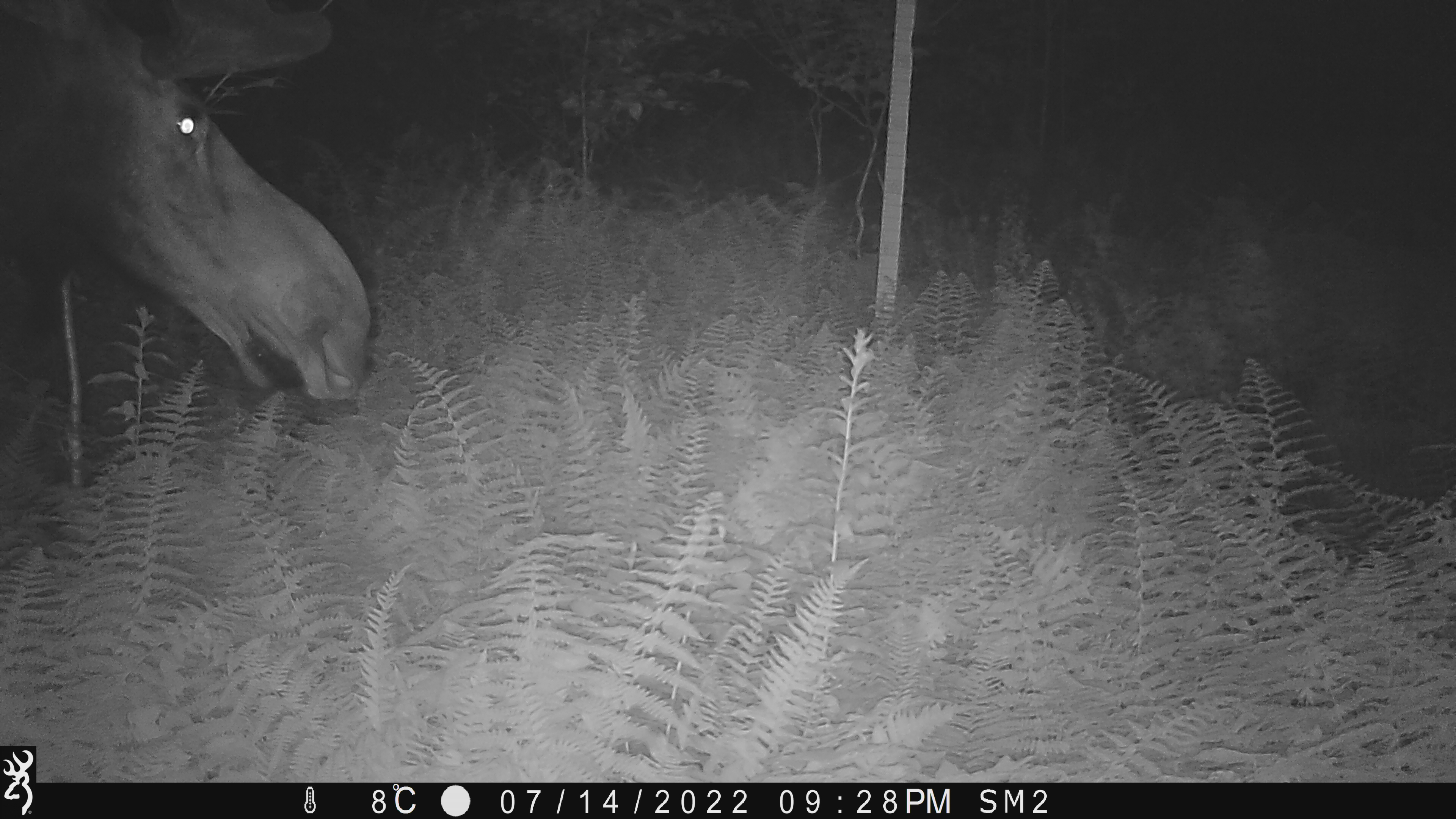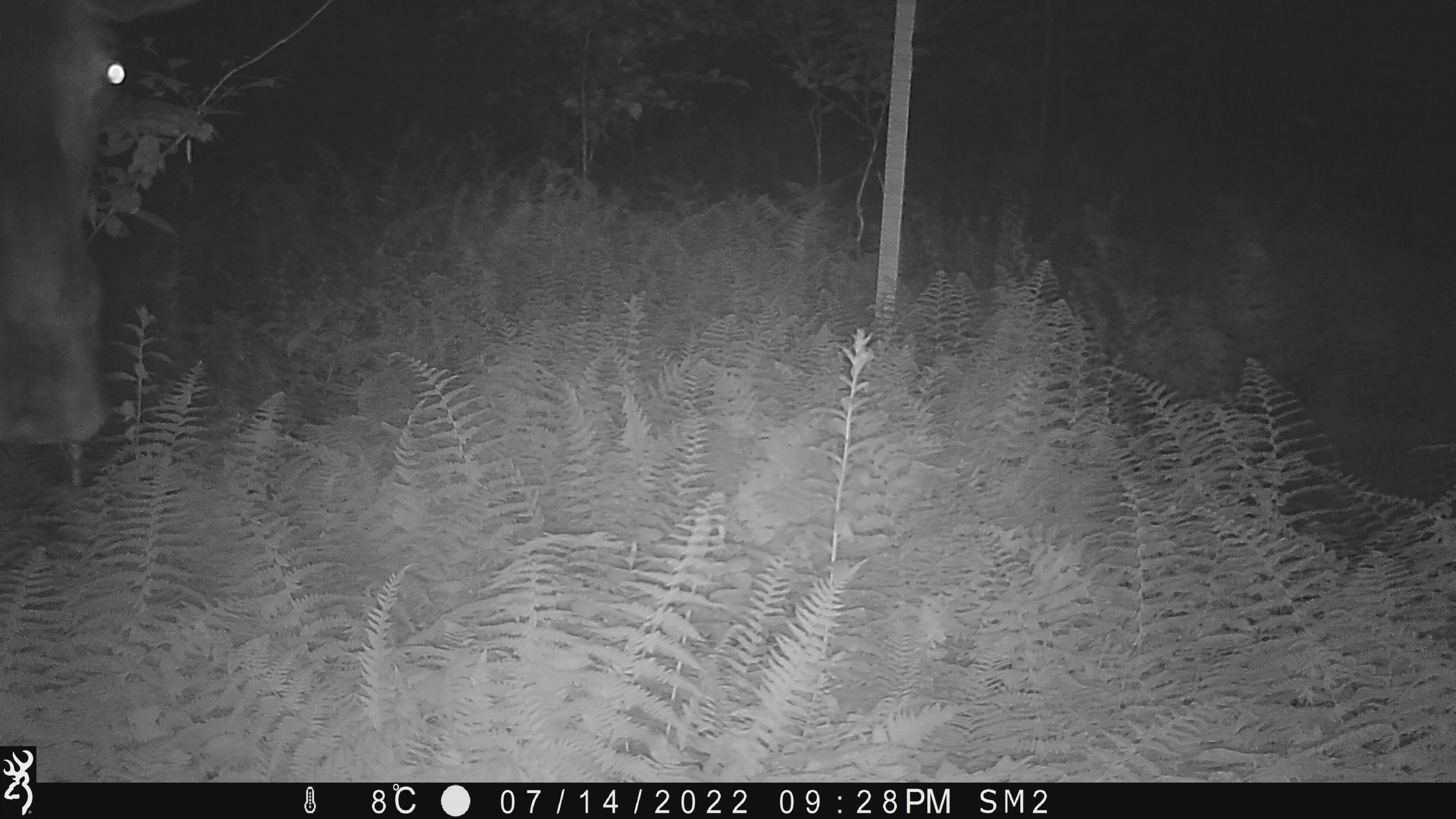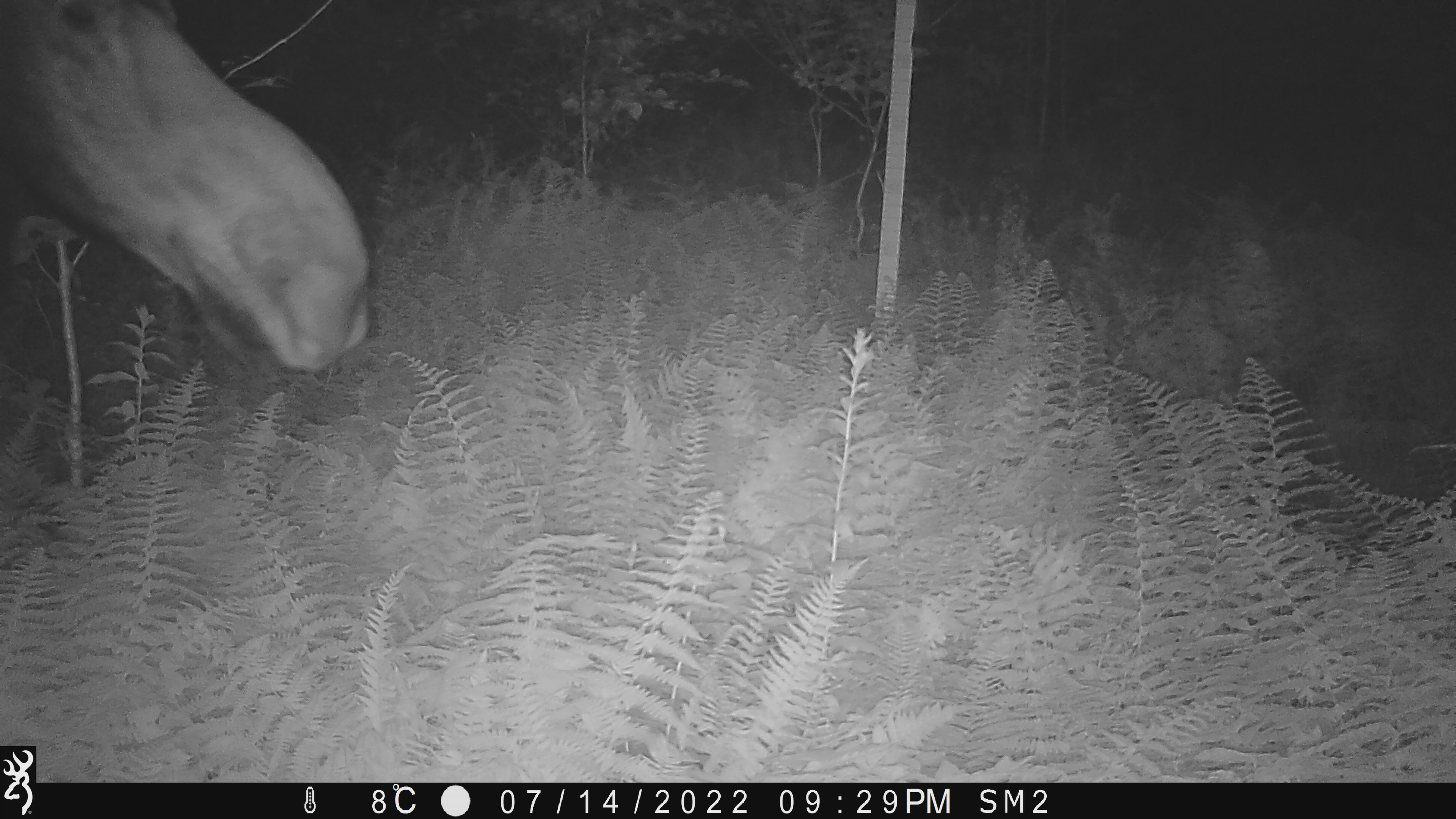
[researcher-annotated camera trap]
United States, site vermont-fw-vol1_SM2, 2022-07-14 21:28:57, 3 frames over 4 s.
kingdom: Animalia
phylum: Chordata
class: Mammalia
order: Artiodactyla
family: Cervidae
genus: Alces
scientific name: Alces alces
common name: moose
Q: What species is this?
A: Moose (Alces alces).